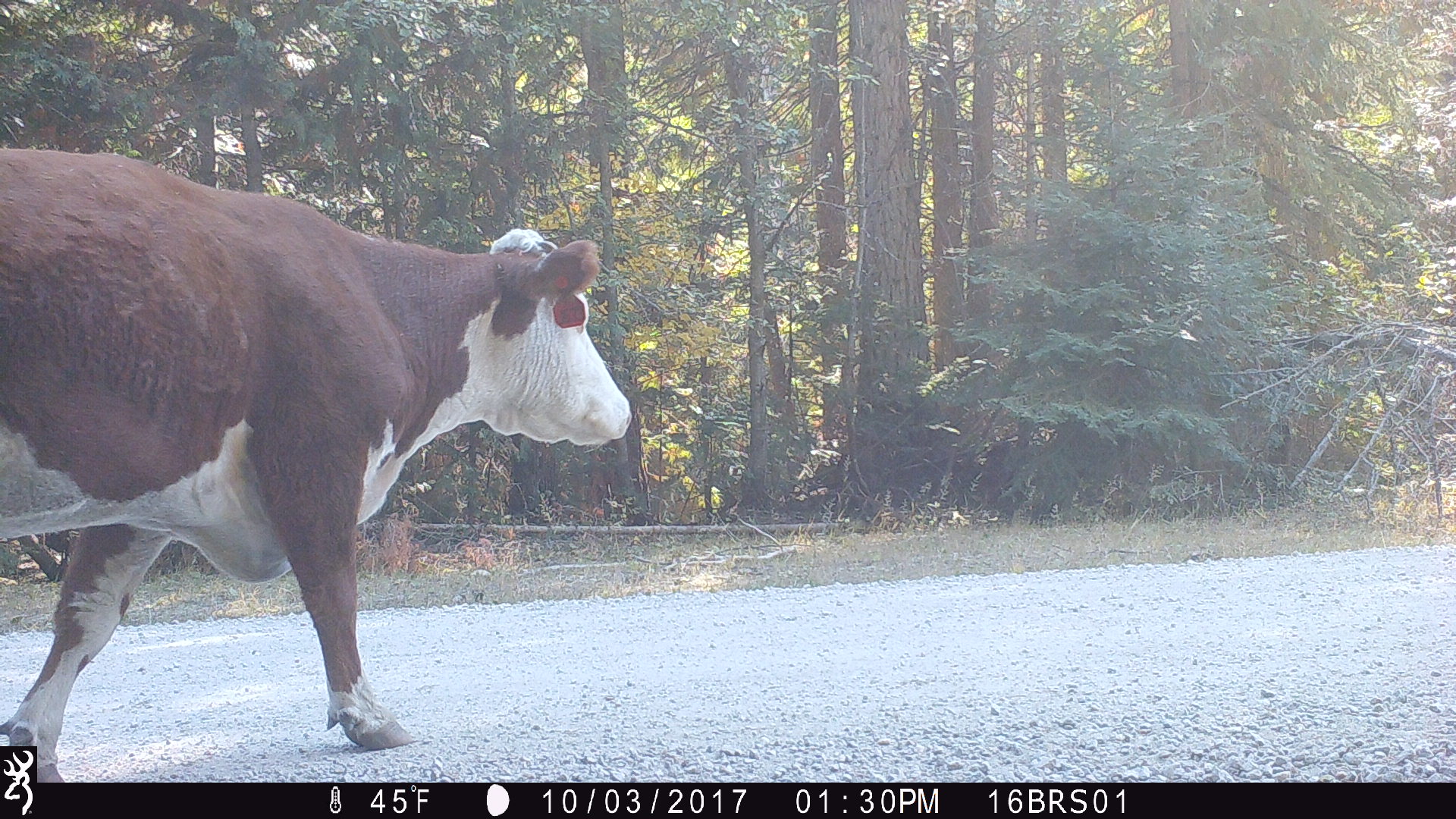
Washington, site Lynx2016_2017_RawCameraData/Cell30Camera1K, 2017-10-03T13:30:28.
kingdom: Animalia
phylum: Chordata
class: Mammalia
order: Artiodactyla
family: Bovidae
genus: Bos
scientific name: Bos taurus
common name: domestic cattle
Domestic cattle (Bos taurus). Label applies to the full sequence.